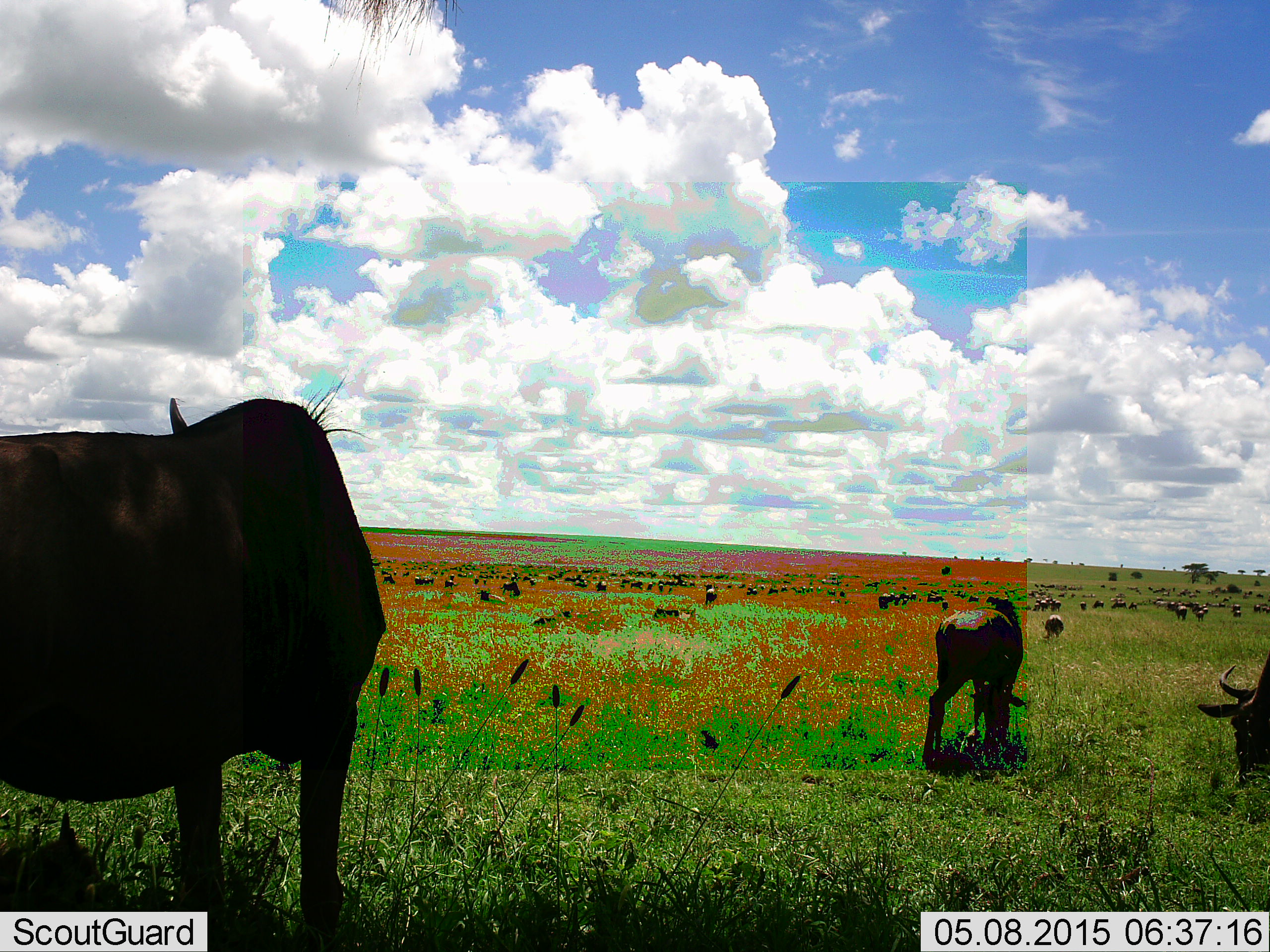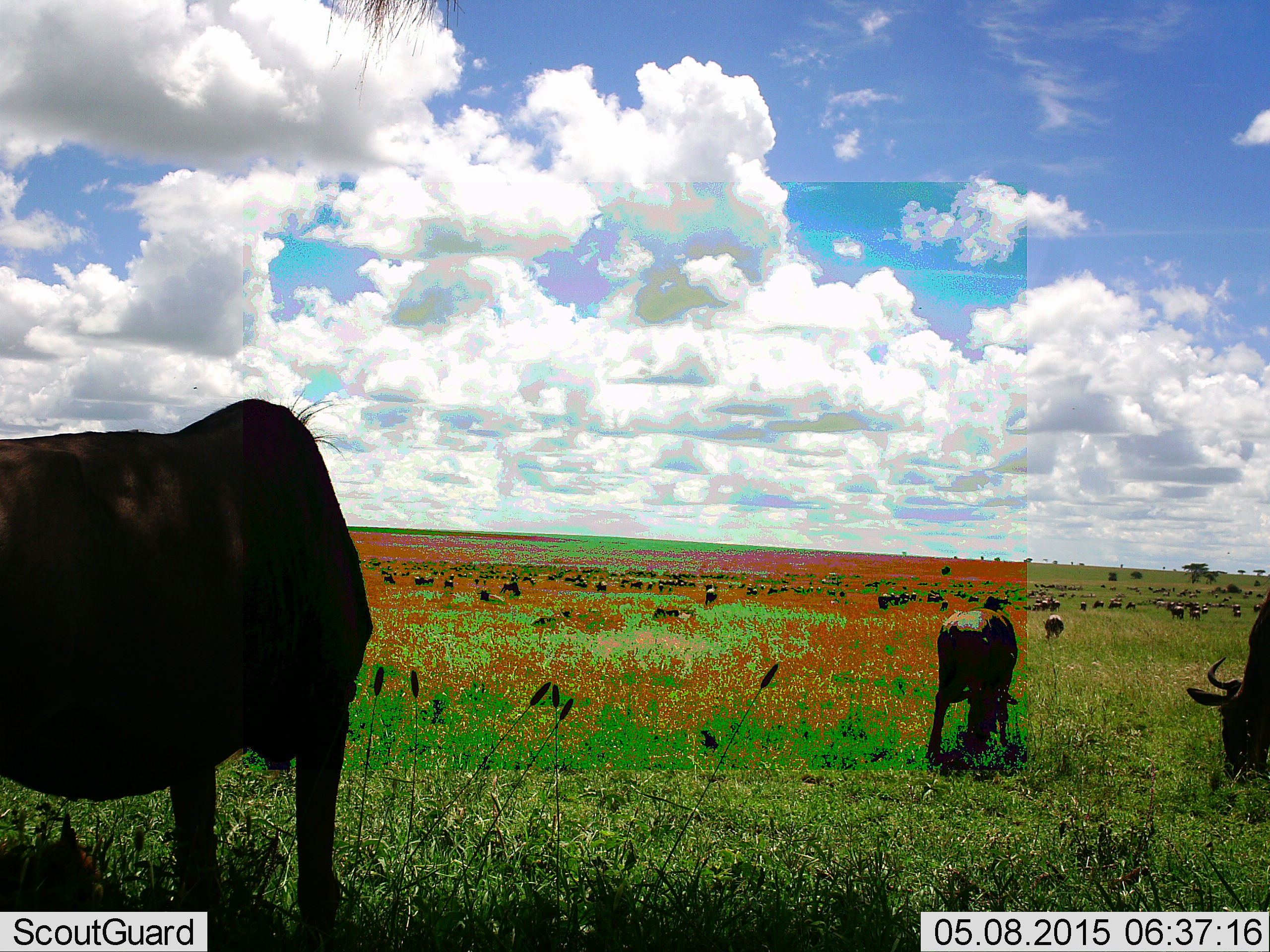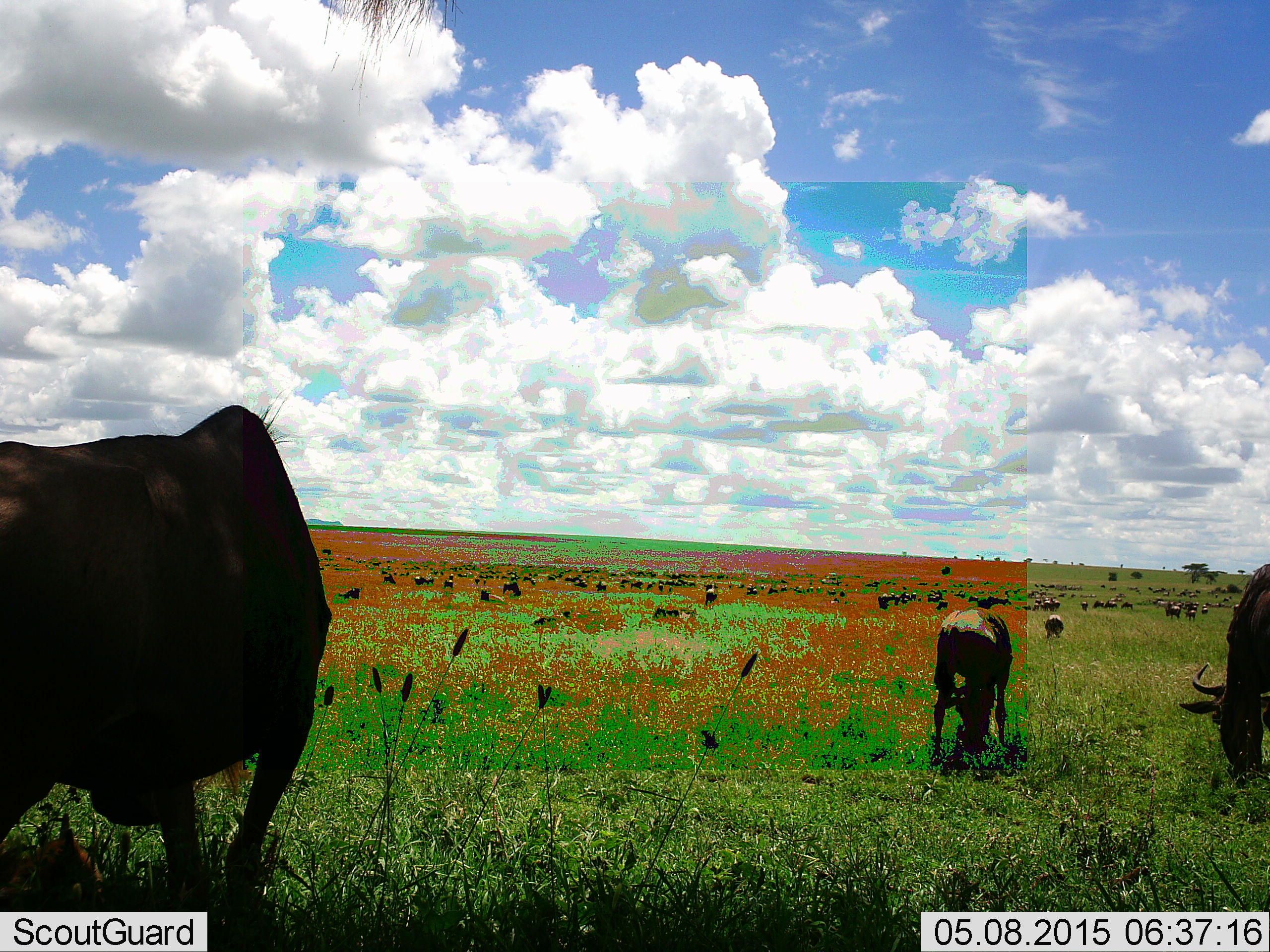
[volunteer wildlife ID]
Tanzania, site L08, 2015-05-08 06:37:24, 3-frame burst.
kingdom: Animalia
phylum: Chordata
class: Mammalia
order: Artiodactyla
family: Bovidae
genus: Connochaetes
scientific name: Connochaetes taurinus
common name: blue wildebeest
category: wildebeest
Wildebeest (blue wildebeest) (Connochaetes taurinus), count 51+. Behavior (volunteer vote fractions): standing 80%, resting 0%, moving 40%, interacting 0%. Young present (vote fraction): 20%. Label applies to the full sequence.